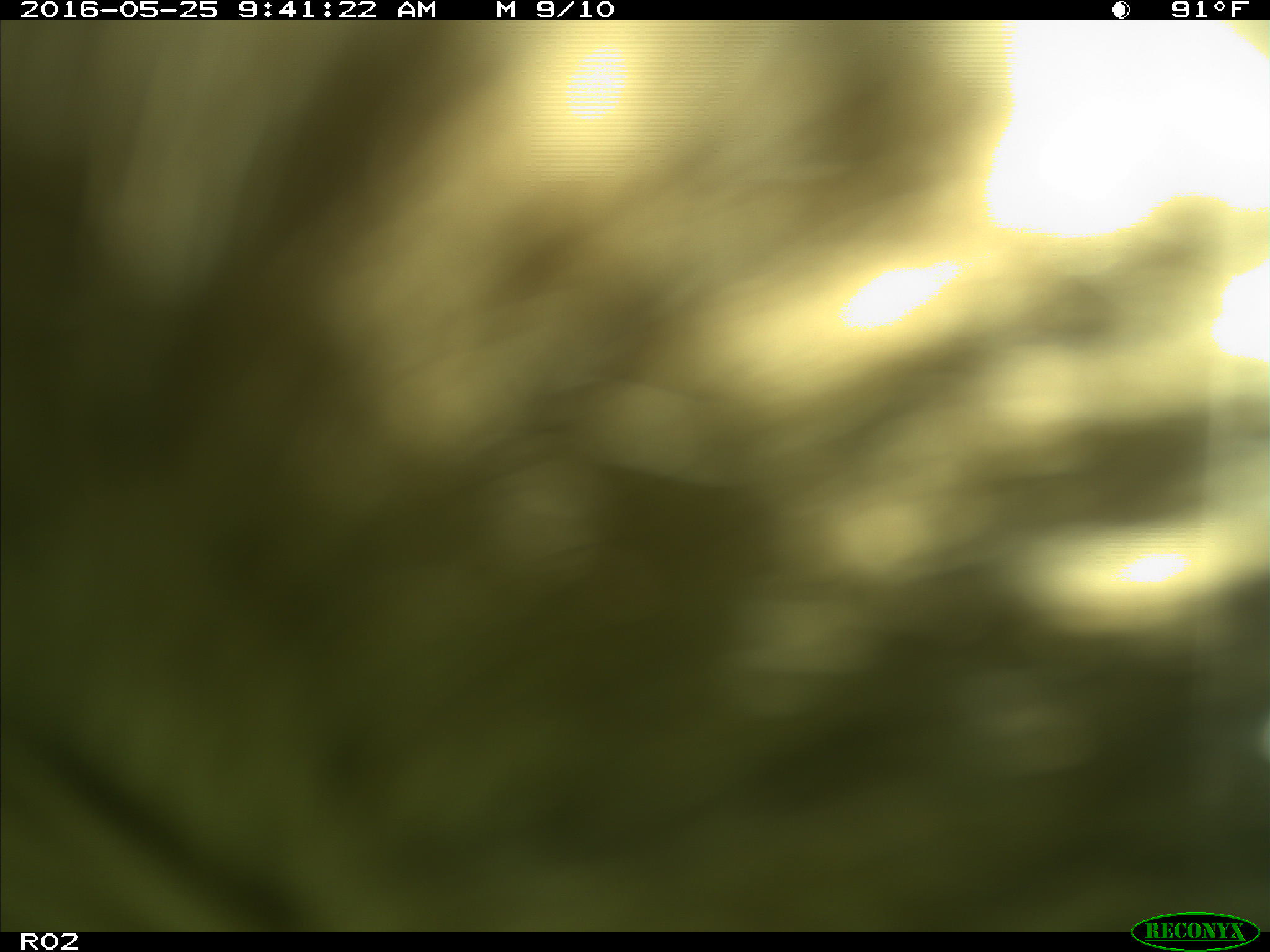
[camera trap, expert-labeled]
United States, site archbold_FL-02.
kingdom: Animalia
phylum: Chordata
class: Mammalia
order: Artiodactyla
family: Bovidae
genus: Bos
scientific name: Bos taurus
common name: domestic cow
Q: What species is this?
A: Bos taurus (domestic cow).